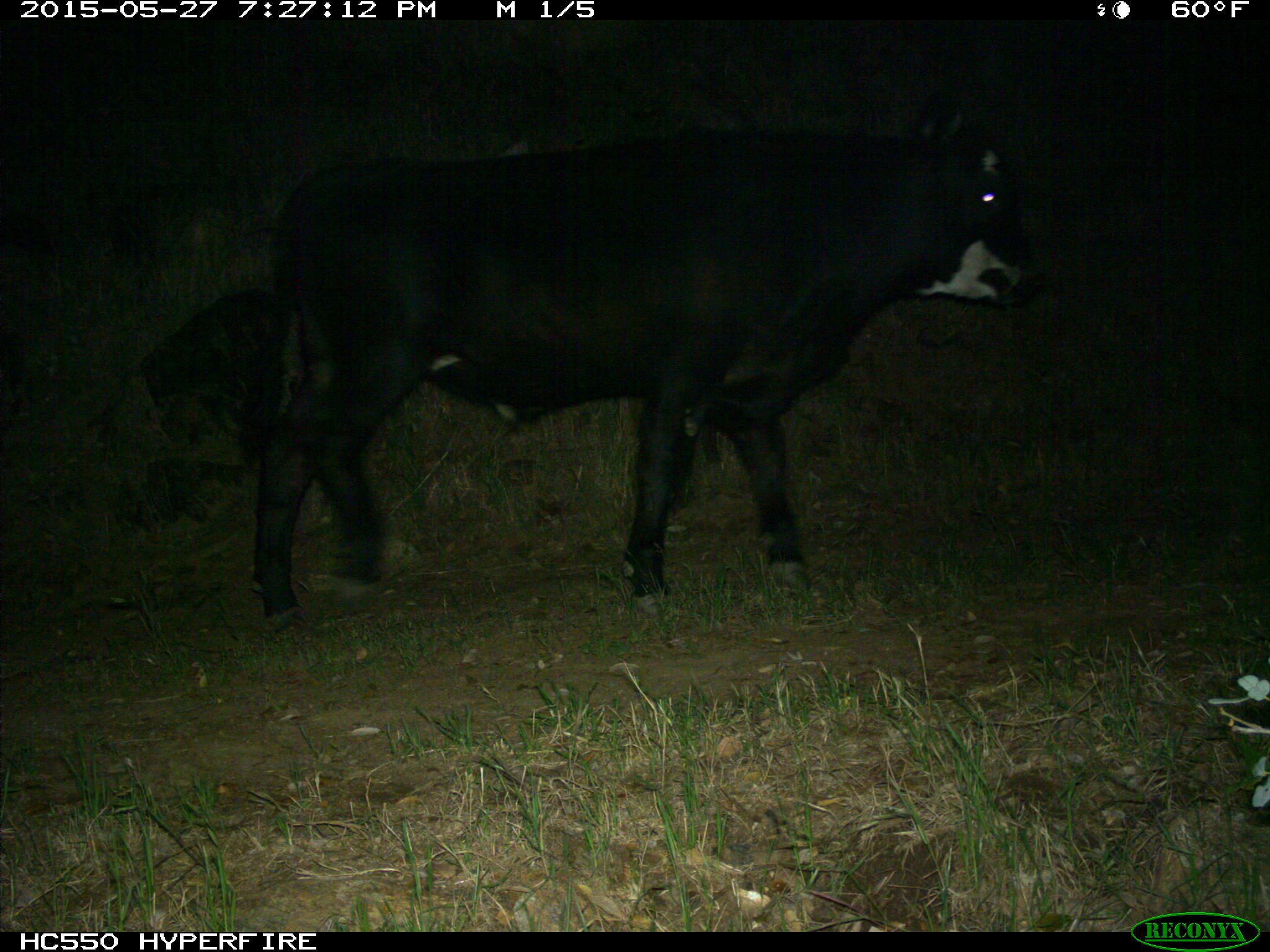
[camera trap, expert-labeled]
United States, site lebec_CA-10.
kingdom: Animalia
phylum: Chordata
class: Mammalia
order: Artiodactyla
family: Bovidae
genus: Bos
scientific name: Bos taurus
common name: domestic cow